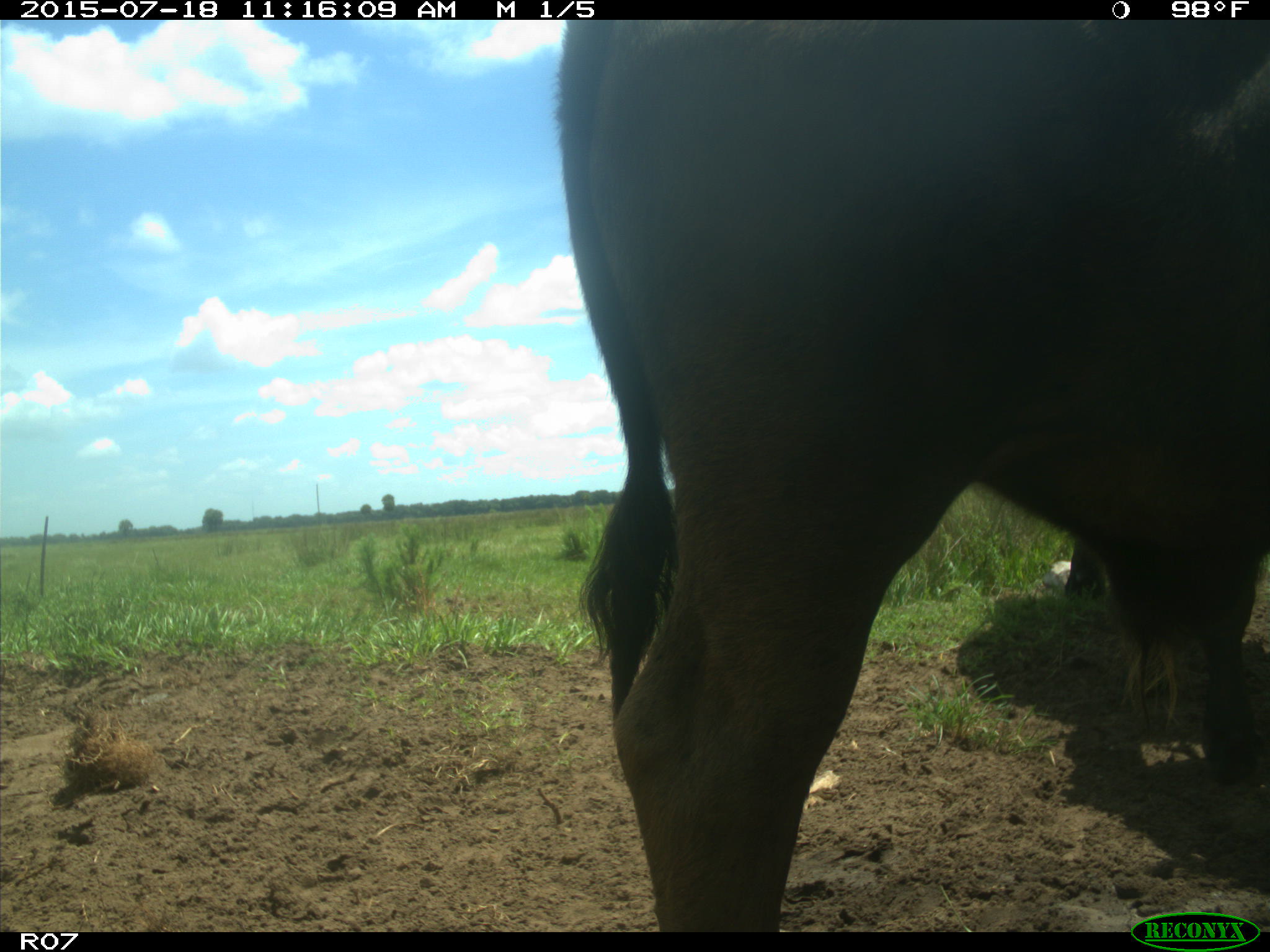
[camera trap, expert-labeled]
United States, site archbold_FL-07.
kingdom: Animalia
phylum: Chordata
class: Mammalia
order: Artiodactyla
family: Bovidae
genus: Bos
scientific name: Bos taurus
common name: domestic cow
Bos taurus (domestic cow).